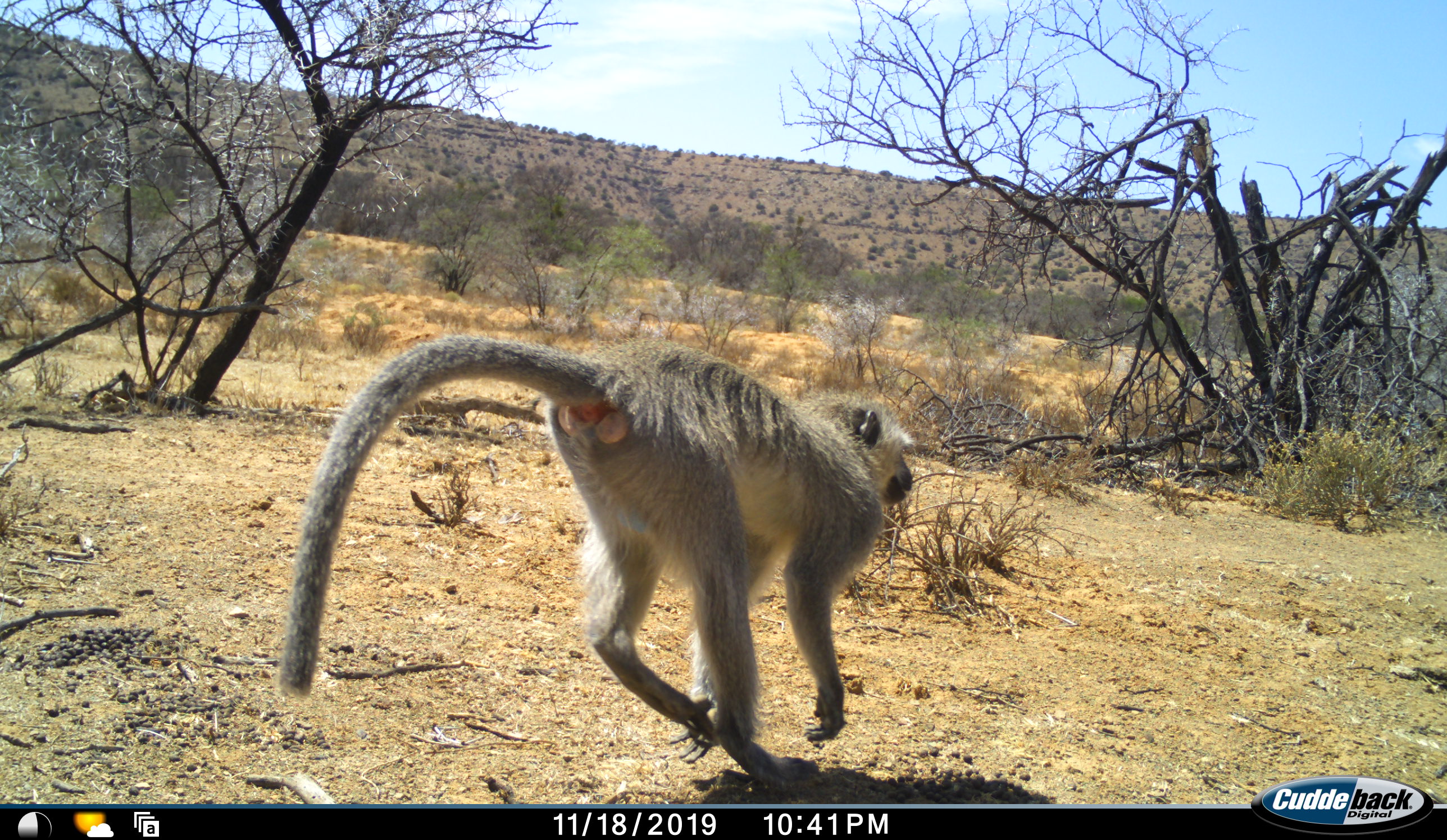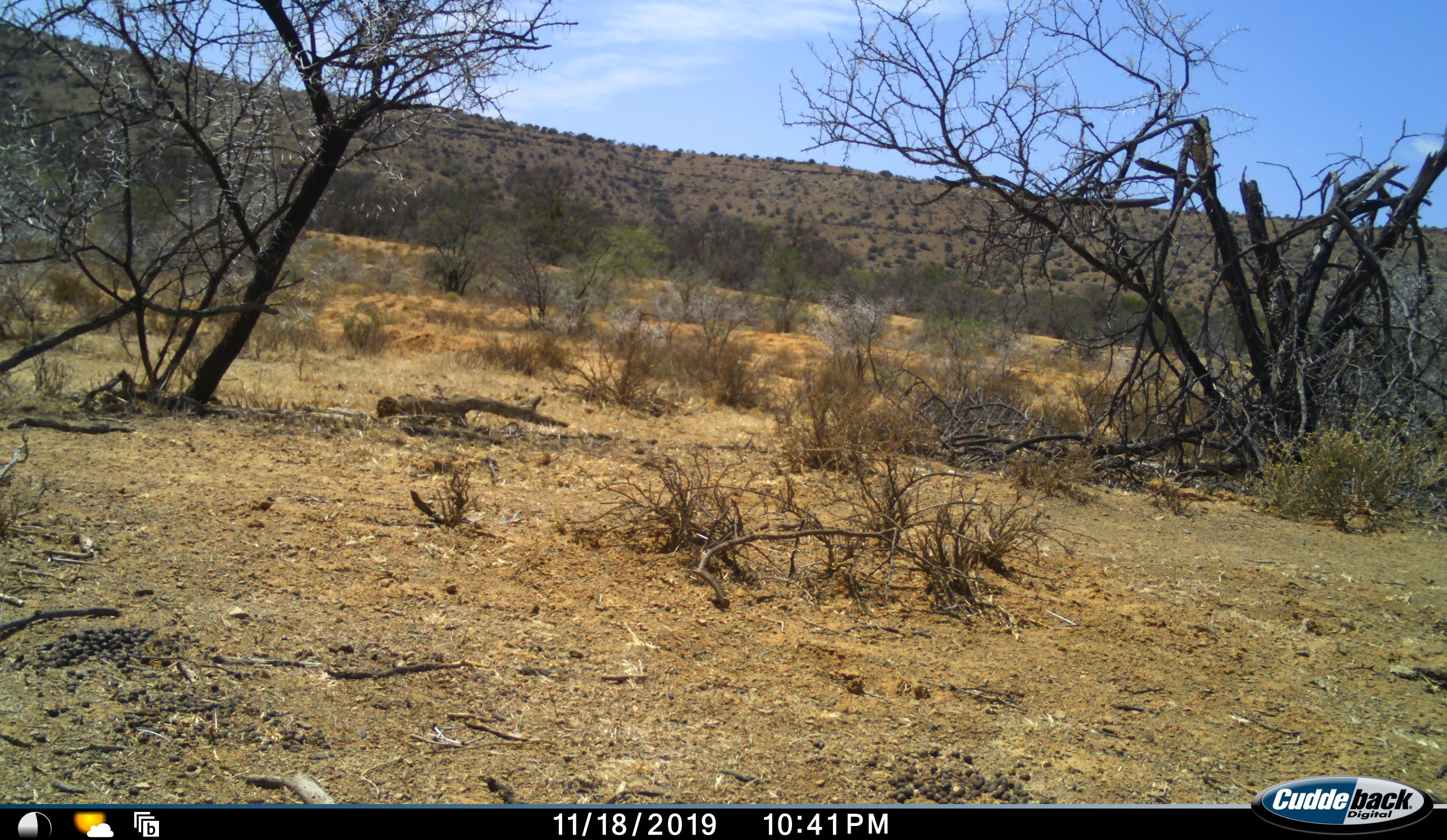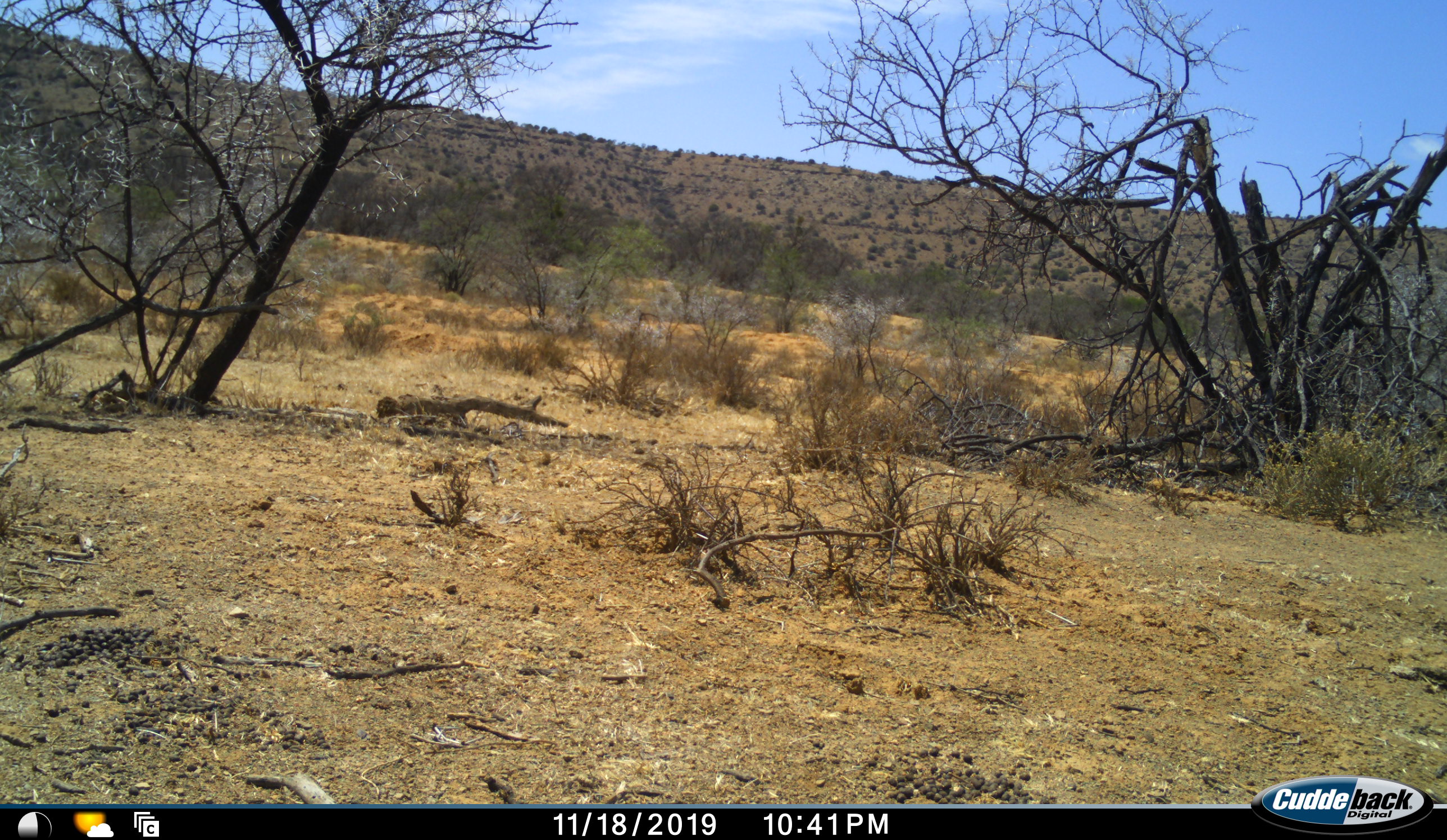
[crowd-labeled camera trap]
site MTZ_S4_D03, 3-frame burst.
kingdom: Animalia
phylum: Chordata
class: Mammalia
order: Primates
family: Cercopithecidae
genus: Chlorocebus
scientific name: Chlorocebus pygerythrus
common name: vervet monkey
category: monkeyvervet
Monkeyvervet (vervet monkey) (Chlorocebus pygerythrus), count 1. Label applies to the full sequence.